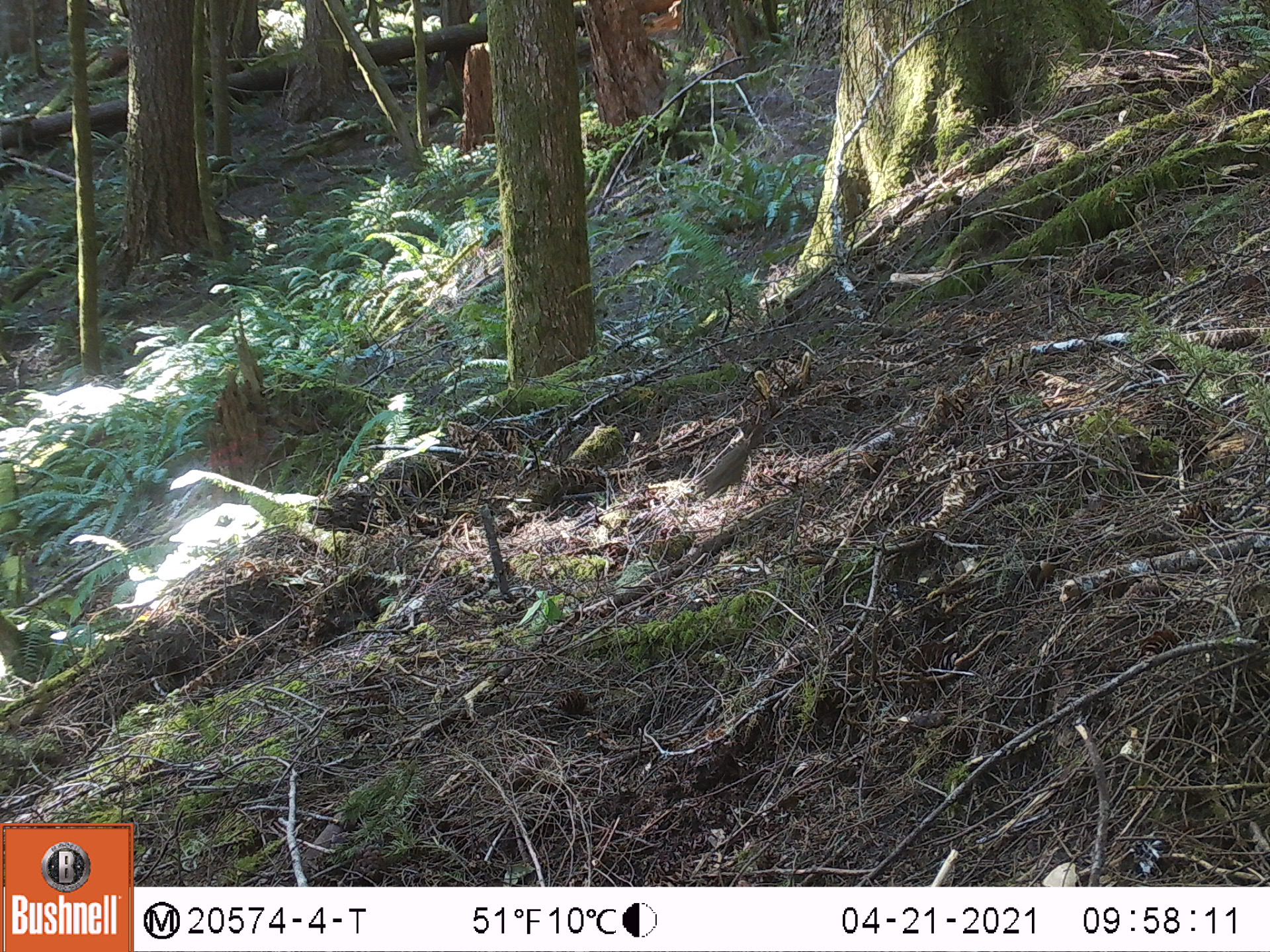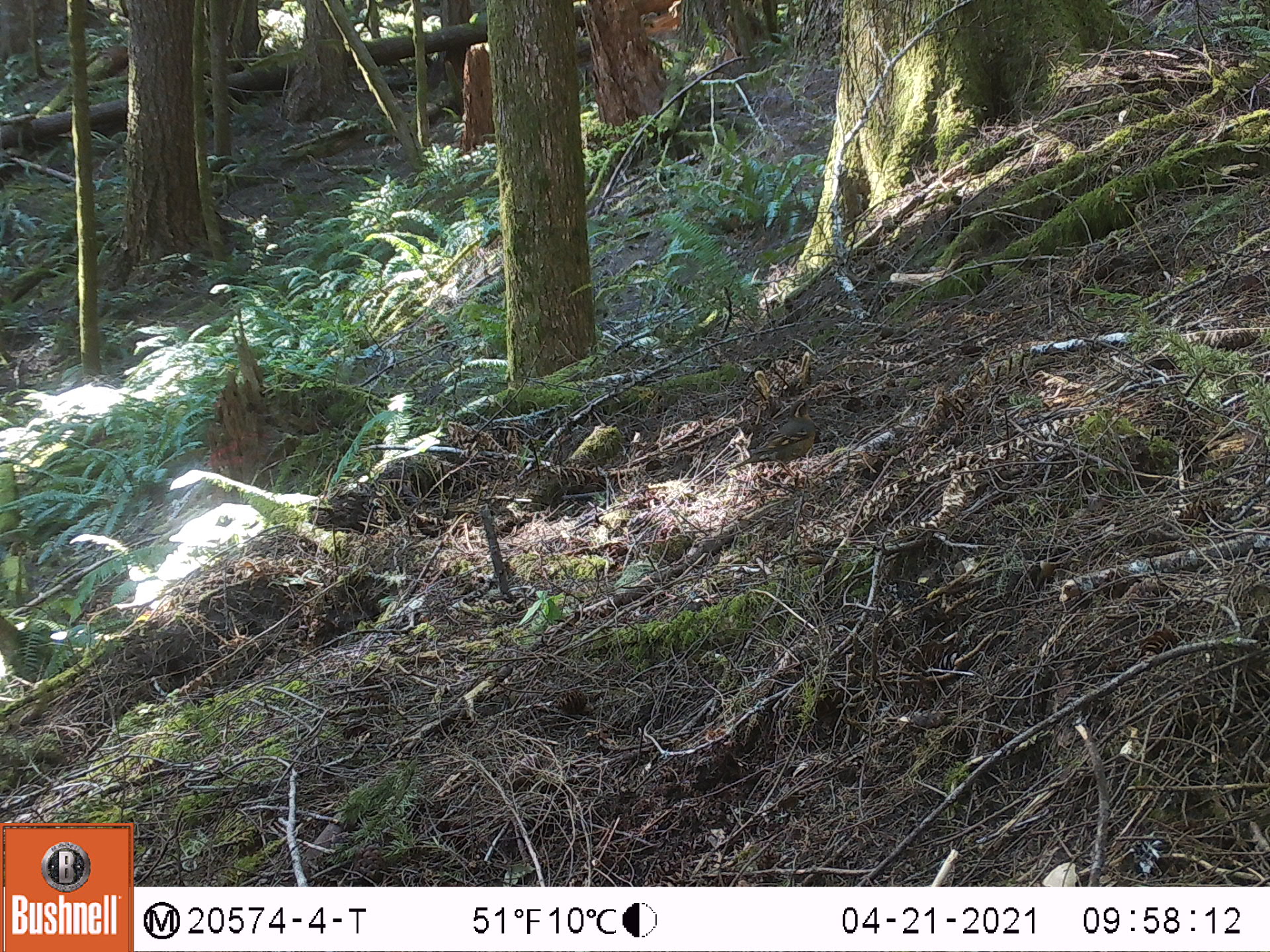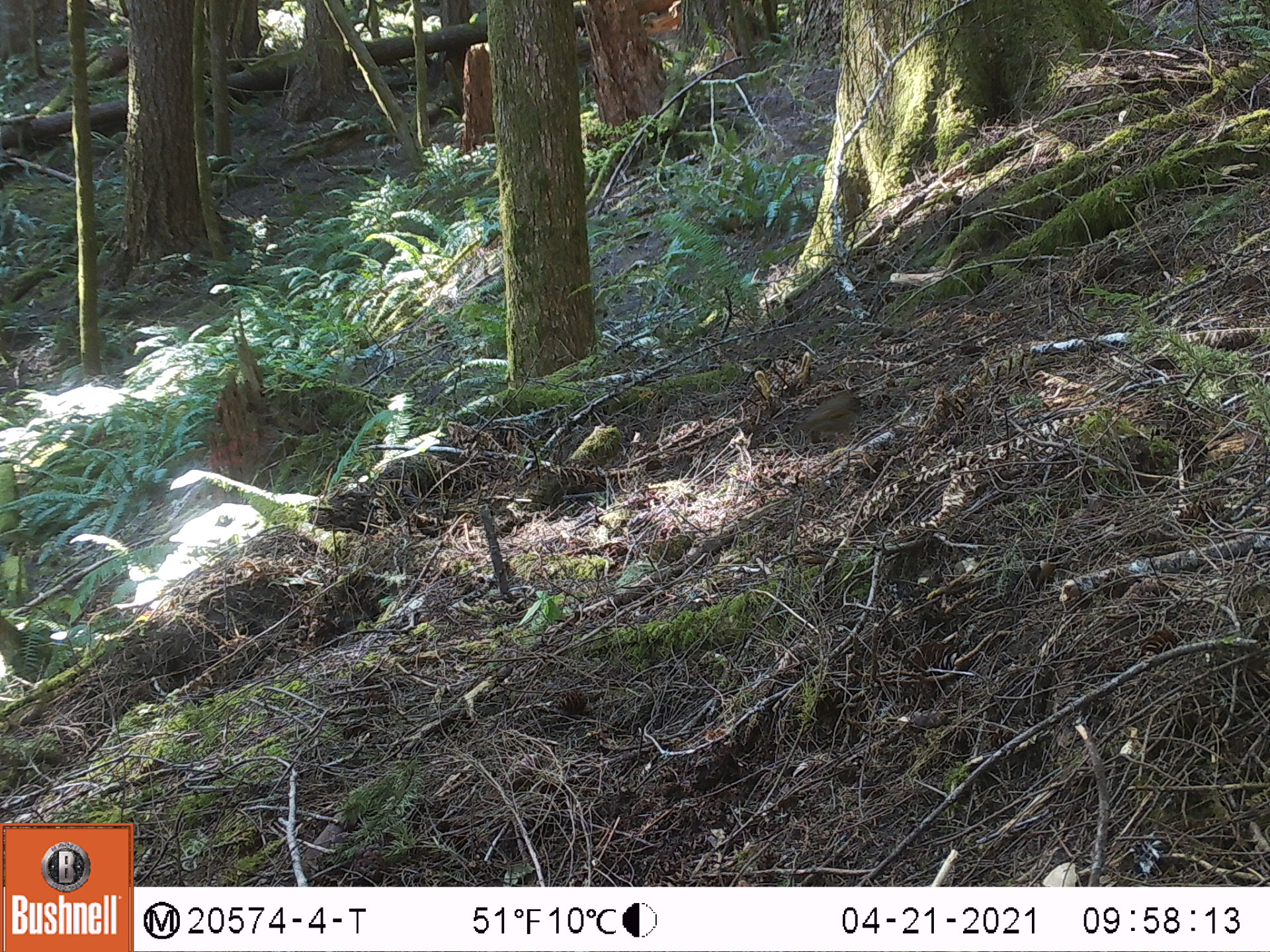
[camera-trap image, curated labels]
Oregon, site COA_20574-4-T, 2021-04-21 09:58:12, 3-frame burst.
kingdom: Animalia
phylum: Chordata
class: Aves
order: Passeriformes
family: Turdidae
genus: Ixoreus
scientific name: Ixoreus naevius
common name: varied thrush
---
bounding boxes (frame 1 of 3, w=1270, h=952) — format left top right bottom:
varied thrush: 692 436 762 497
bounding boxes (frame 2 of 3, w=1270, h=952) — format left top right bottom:
varied thrush: 734 392 819 472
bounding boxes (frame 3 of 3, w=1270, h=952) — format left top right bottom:
varied thrush: 780 373 870 448